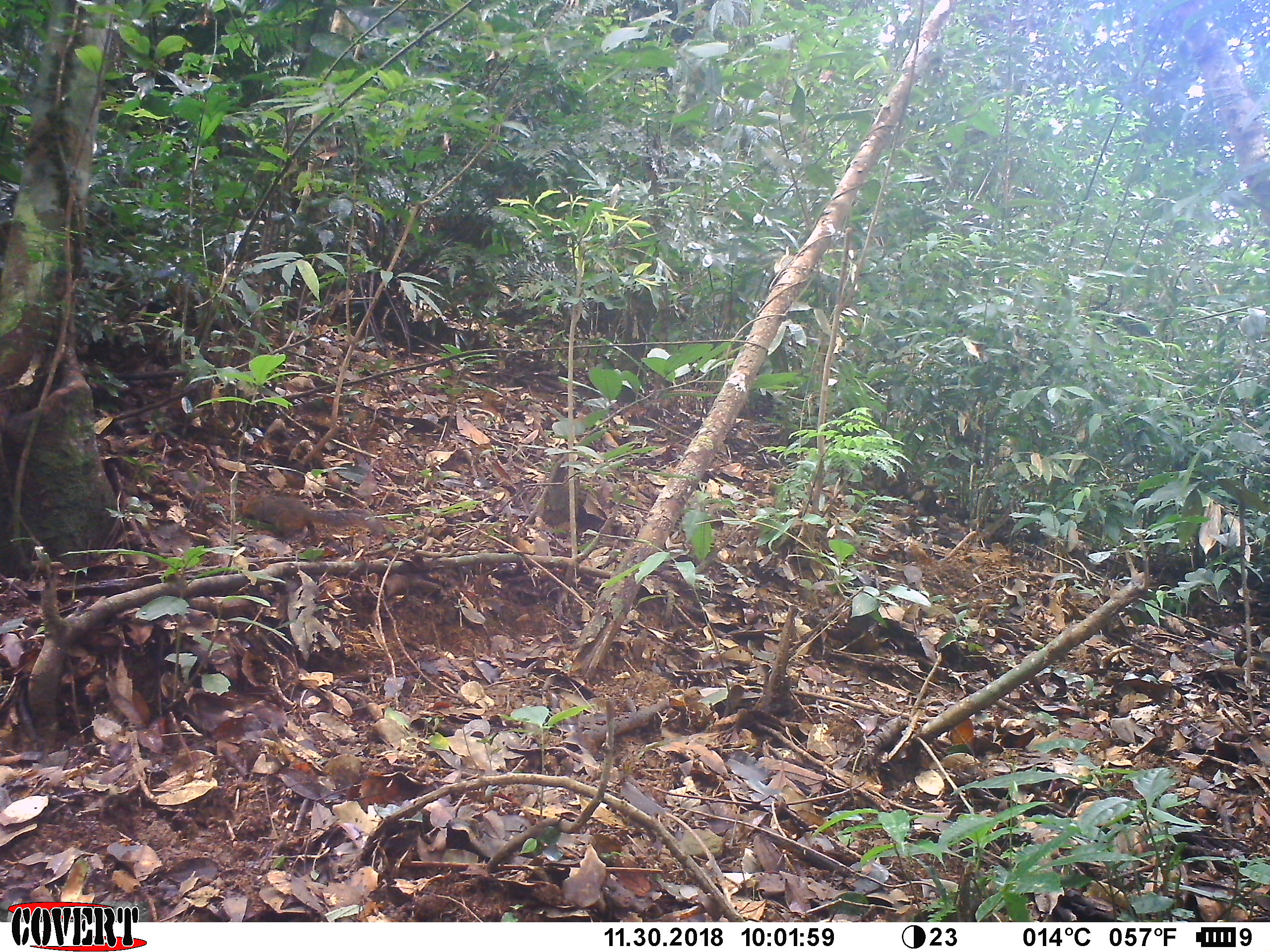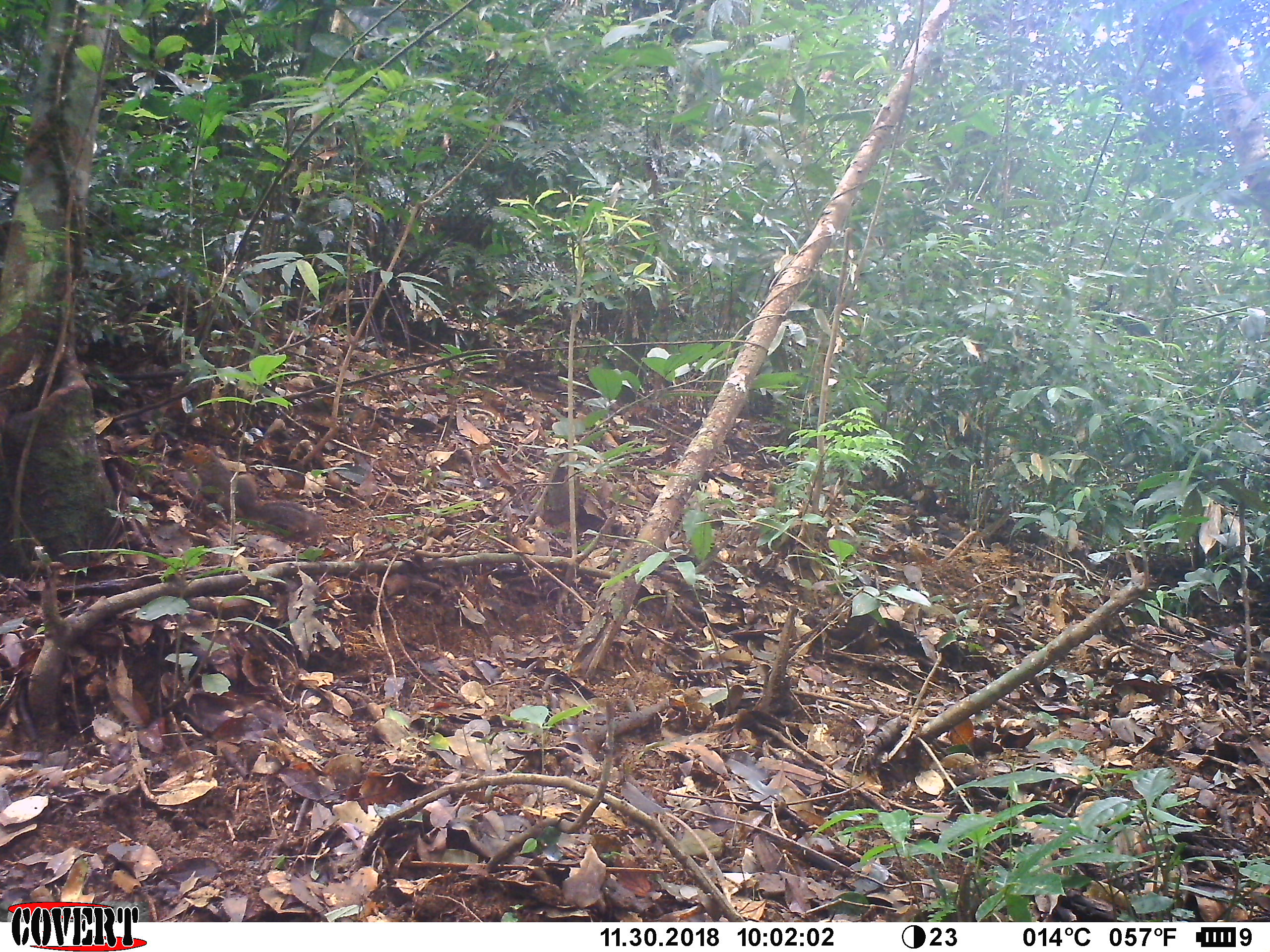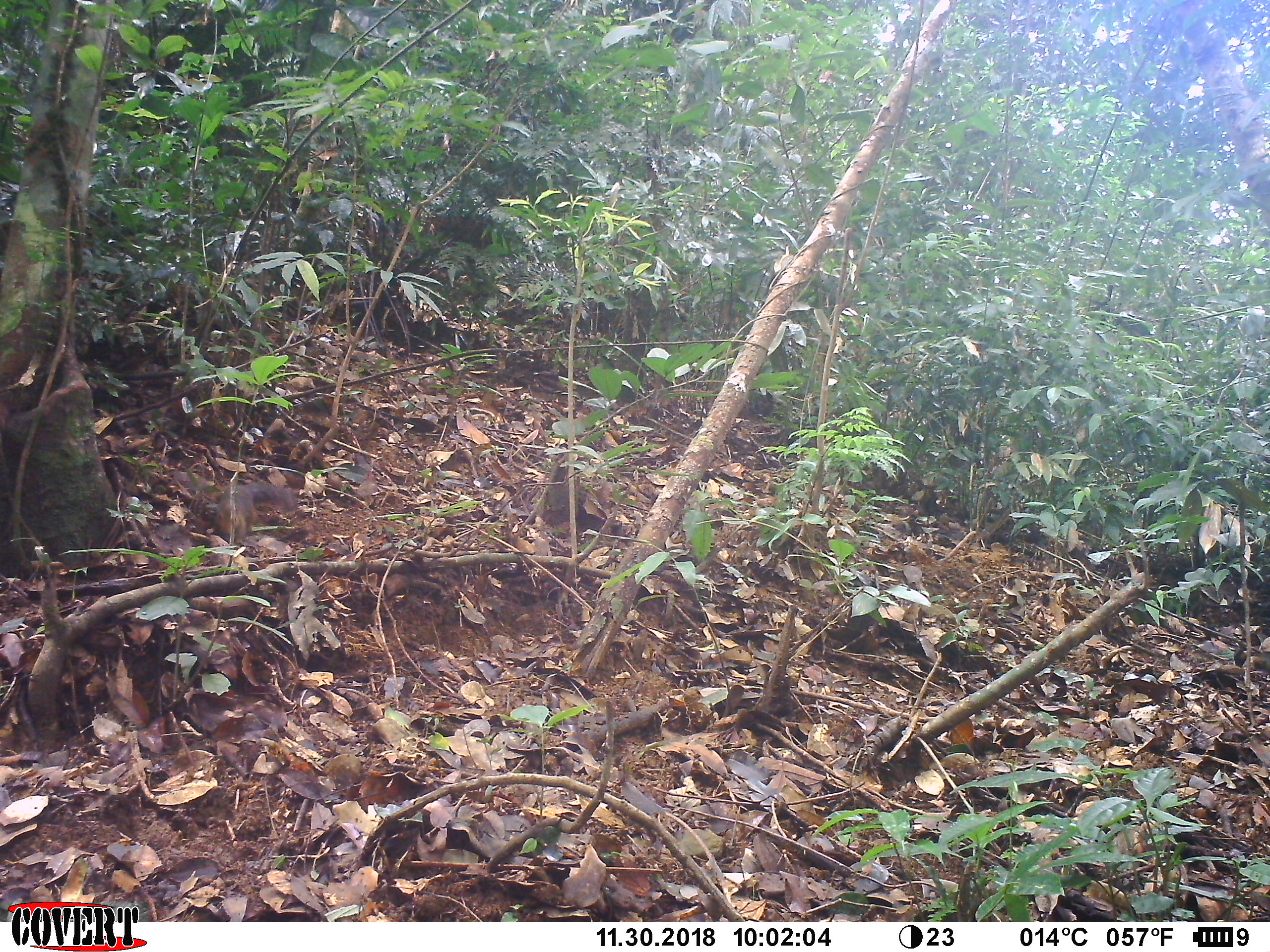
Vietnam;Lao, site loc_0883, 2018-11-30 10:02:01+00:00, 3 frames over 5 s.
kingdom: Animalia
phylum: Chordata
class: Mammalia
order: Rodentia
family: Sciuridae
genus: Dremomys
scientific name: Dremomys rufigenis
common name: red-cheeked squirrel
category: red cheeked squirrel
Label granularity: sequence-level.